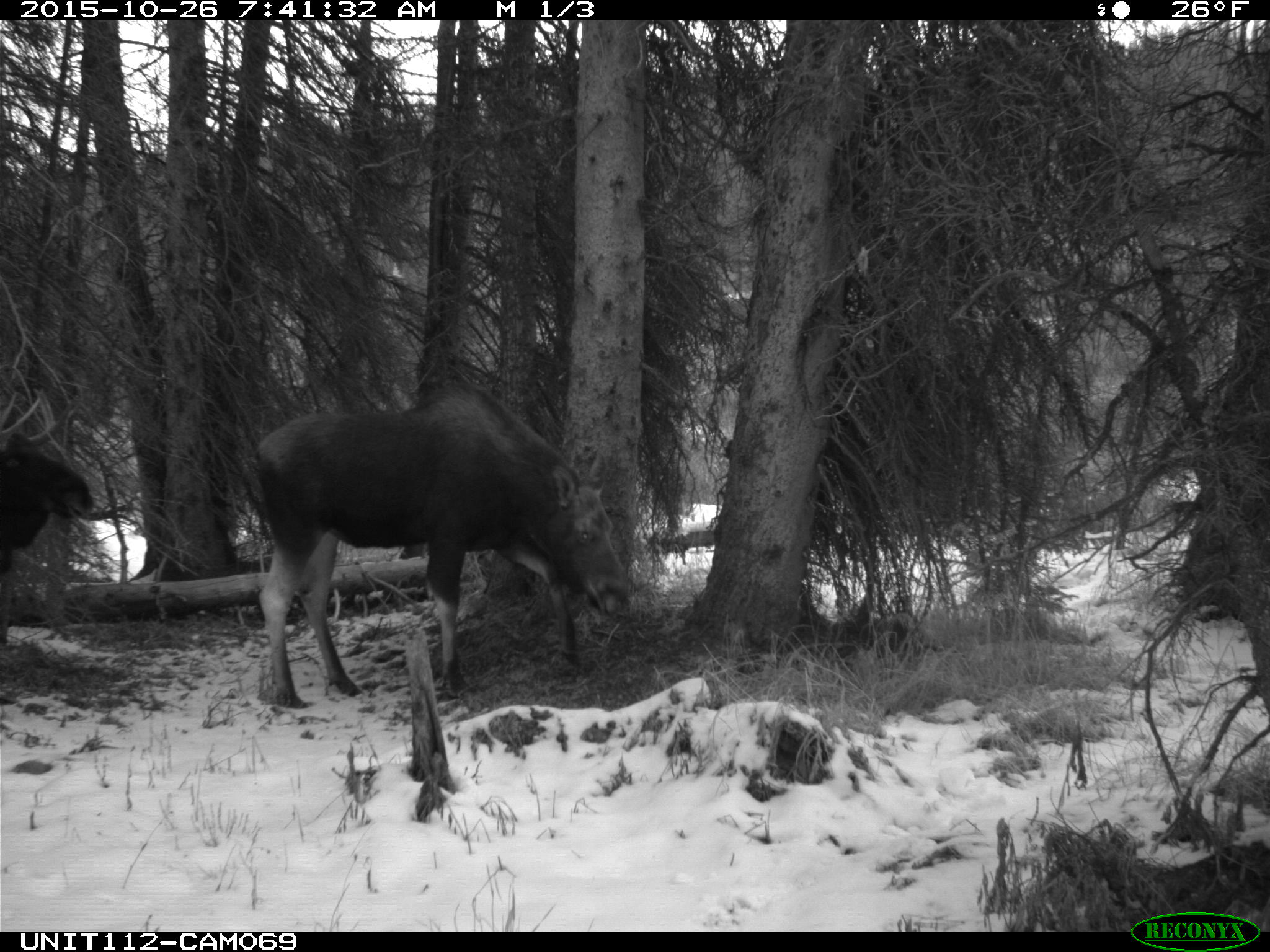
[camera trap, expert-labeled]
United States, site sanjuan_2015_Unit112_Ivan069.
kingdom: Animalia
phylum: Chordata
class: Mammalia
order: Artiodactyla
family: Cervidae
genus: Alces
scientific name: Alces alces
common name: moose